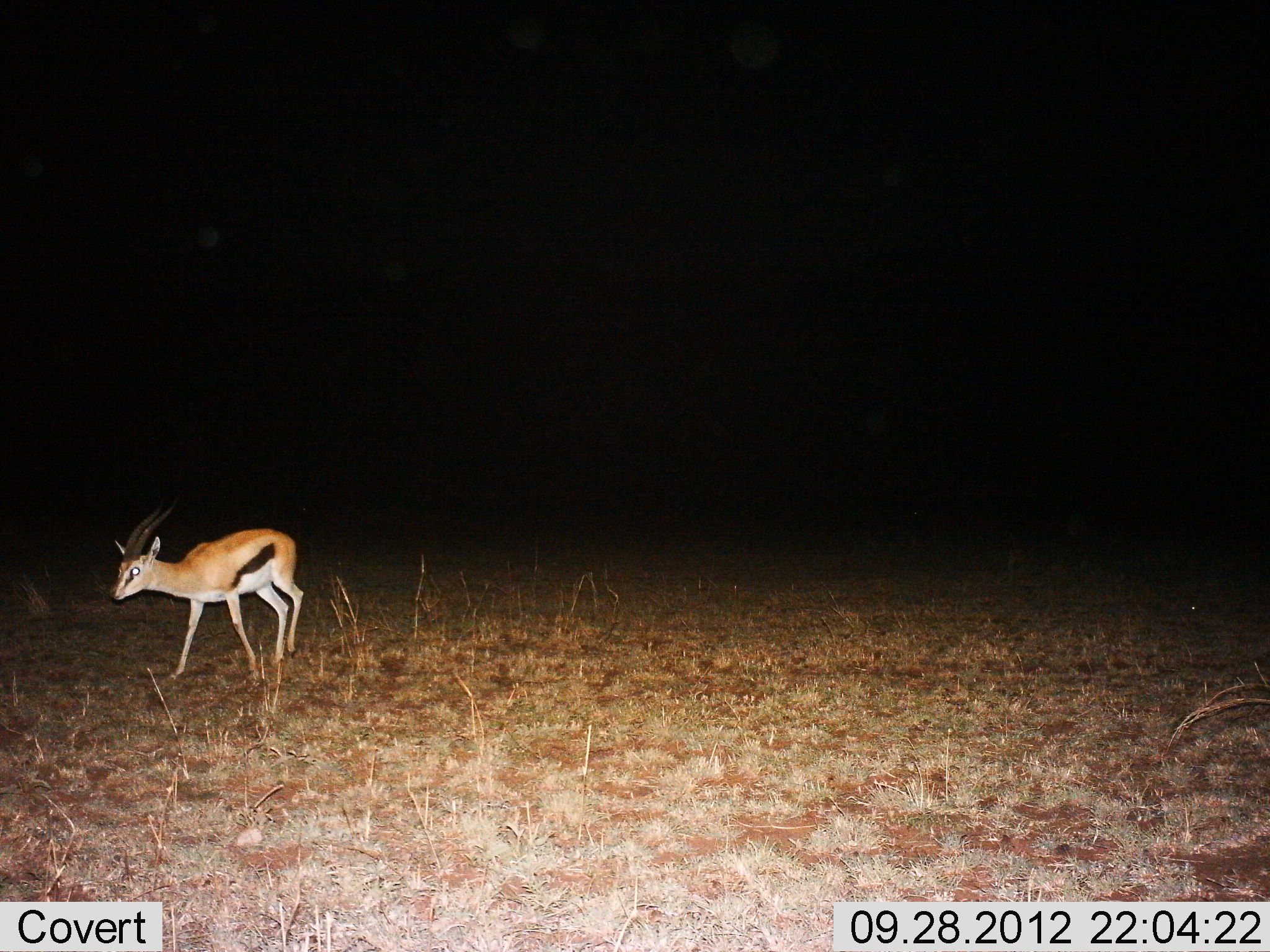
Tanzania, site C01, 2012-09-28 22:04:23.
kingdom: Animalia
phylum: Chordata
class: Mammalia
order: Artiodactyla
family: Bovidae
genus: Eudorcas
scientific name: Eudorcas thomsonii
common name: thomson's gazelle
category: gazellethomsons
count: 1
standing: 20%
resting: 0%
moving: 80%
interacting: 0%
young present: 0%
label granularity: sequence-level